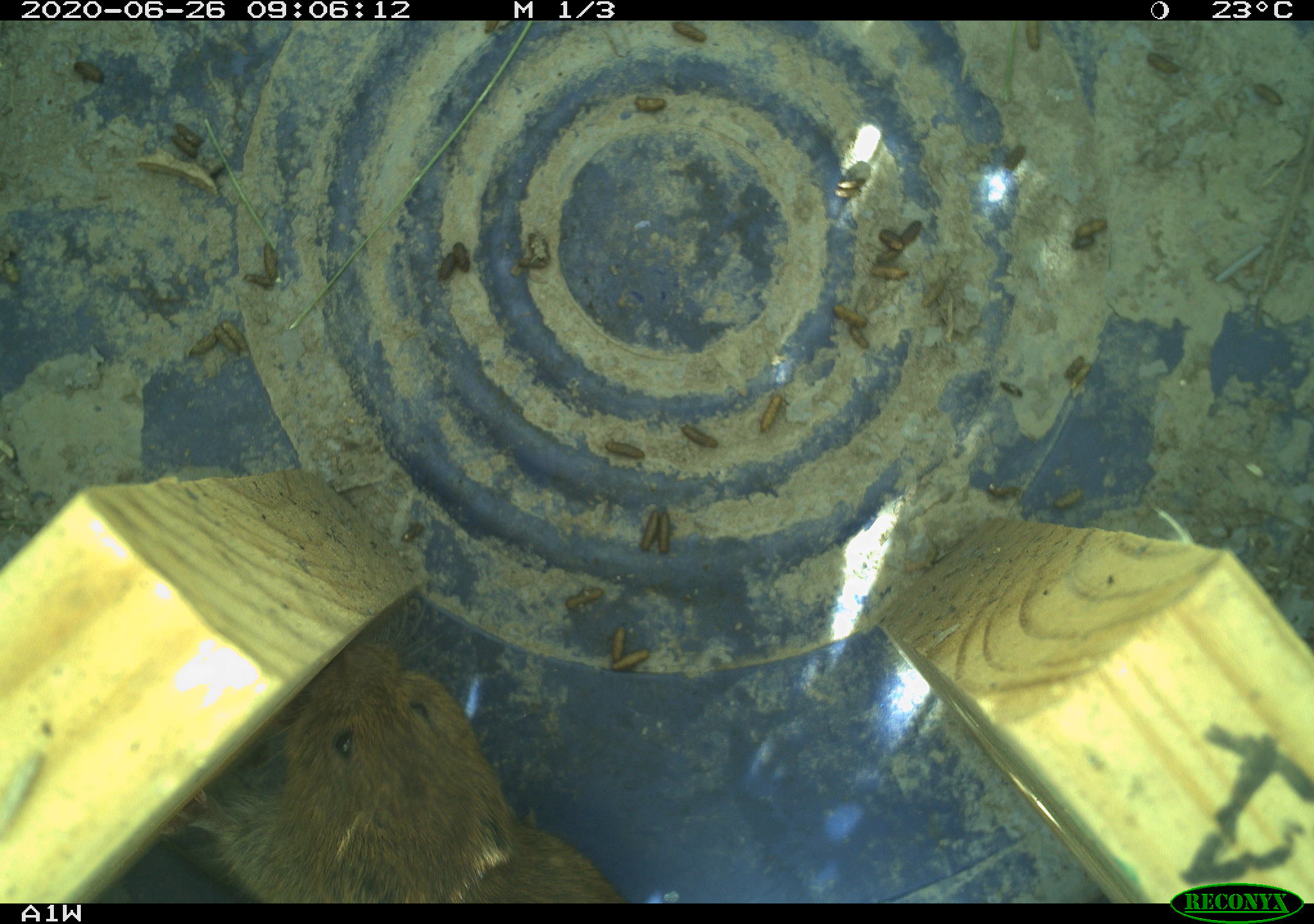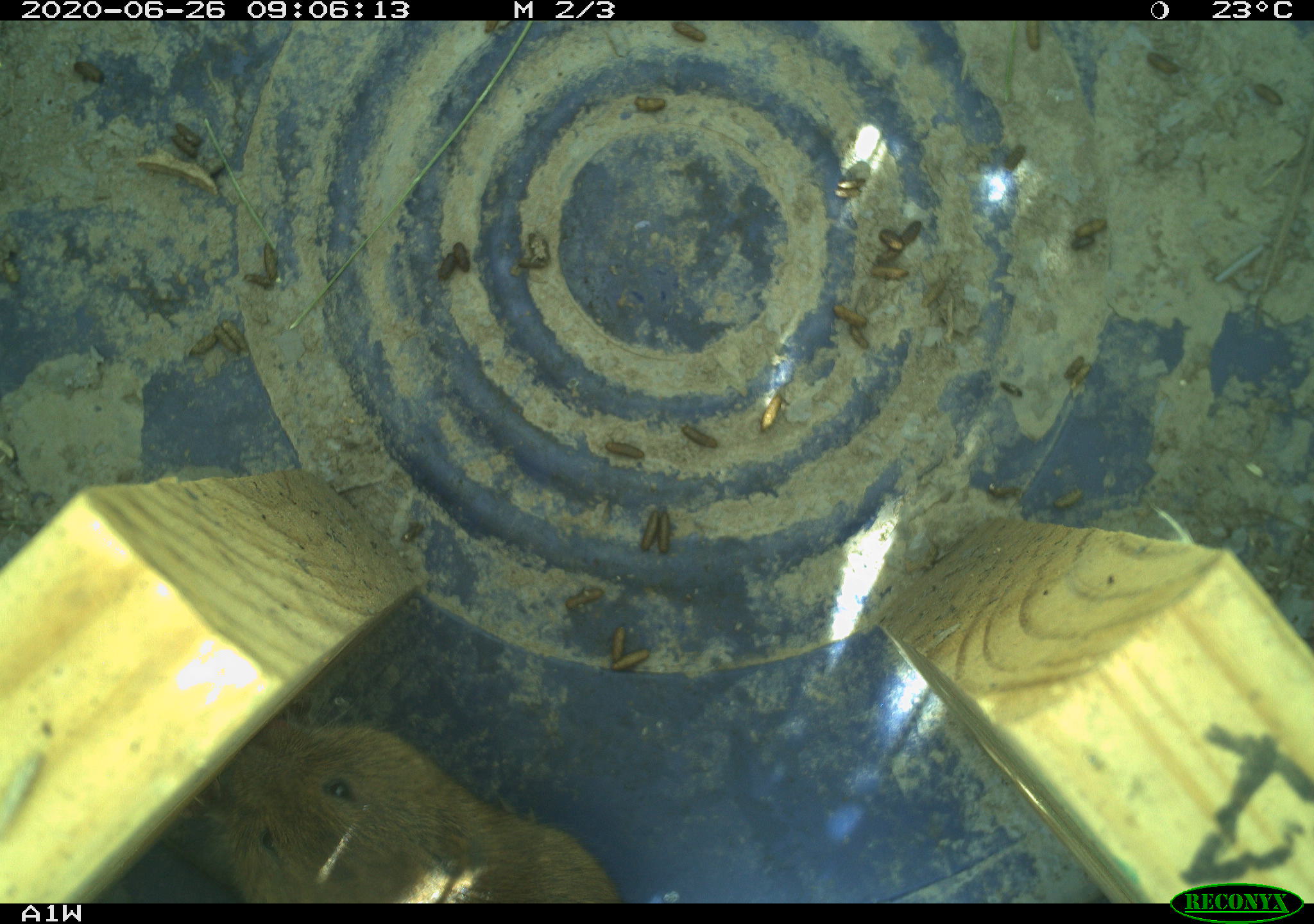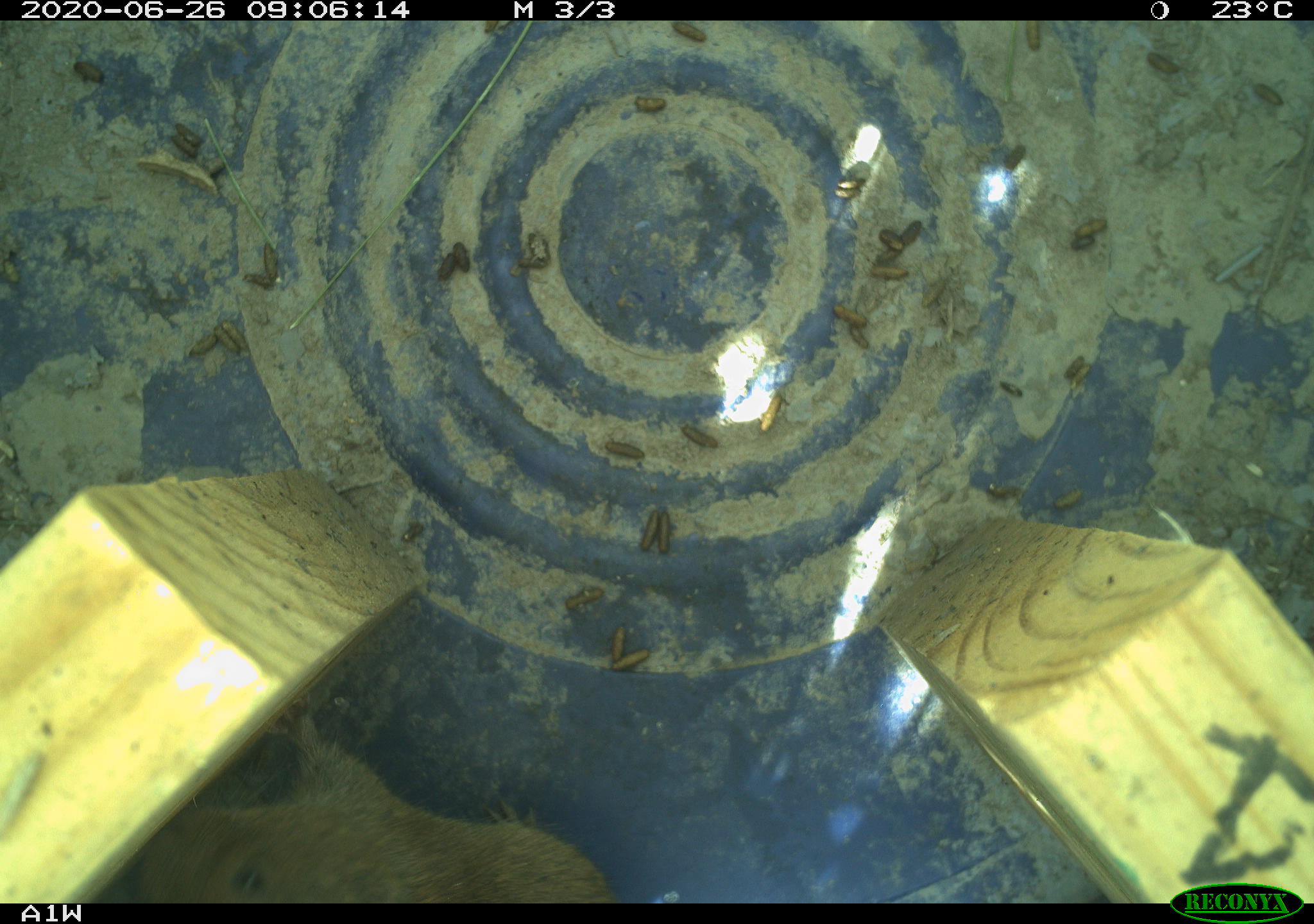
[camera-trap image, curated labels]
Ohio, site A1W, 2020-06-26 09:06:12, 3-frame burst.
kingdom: Animalia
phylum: Chordata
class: Mammalia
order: Rodentia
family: Cricetidae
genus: Microtus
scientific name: Microtus pennsylvanicus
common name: meadow vole